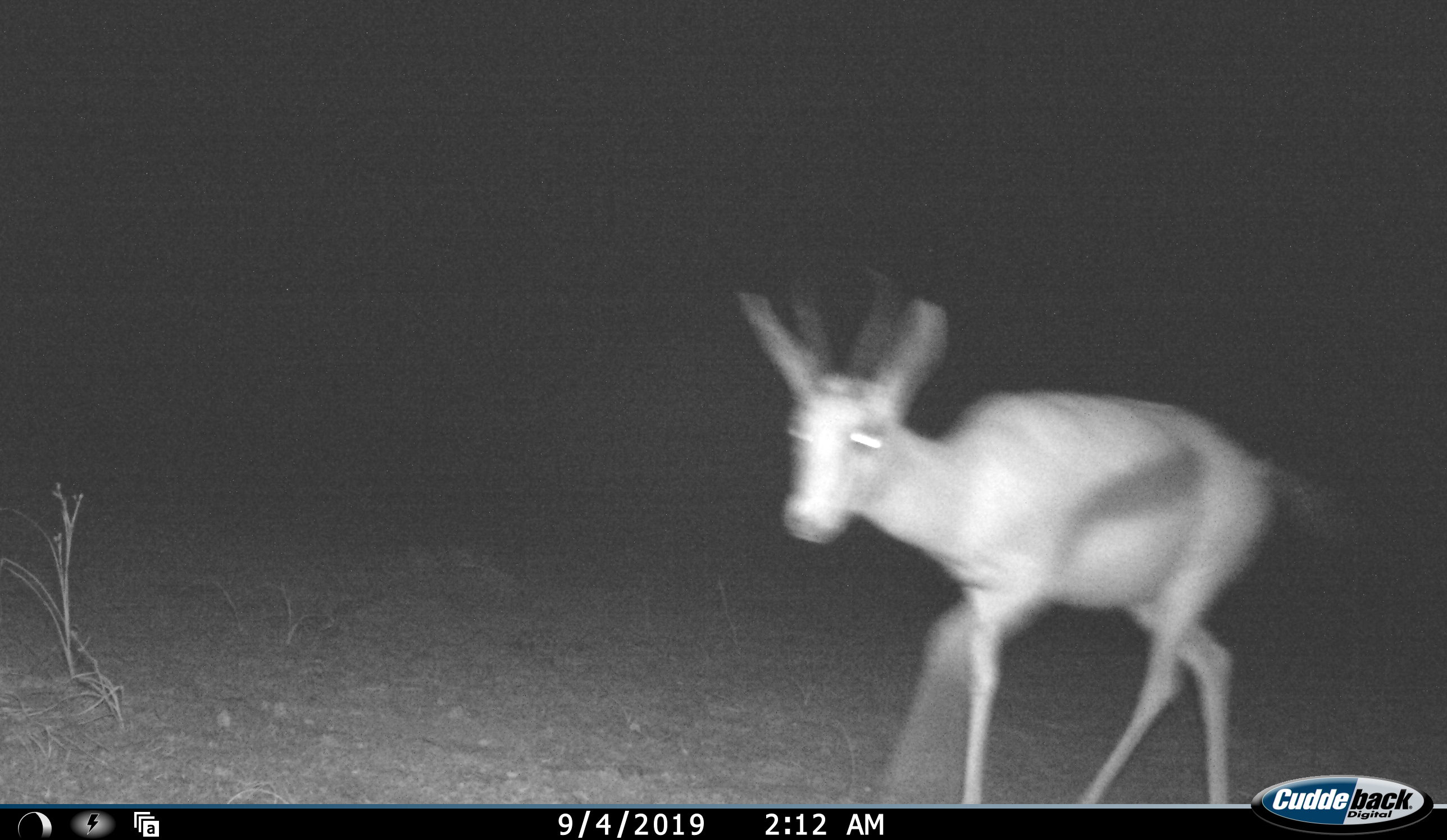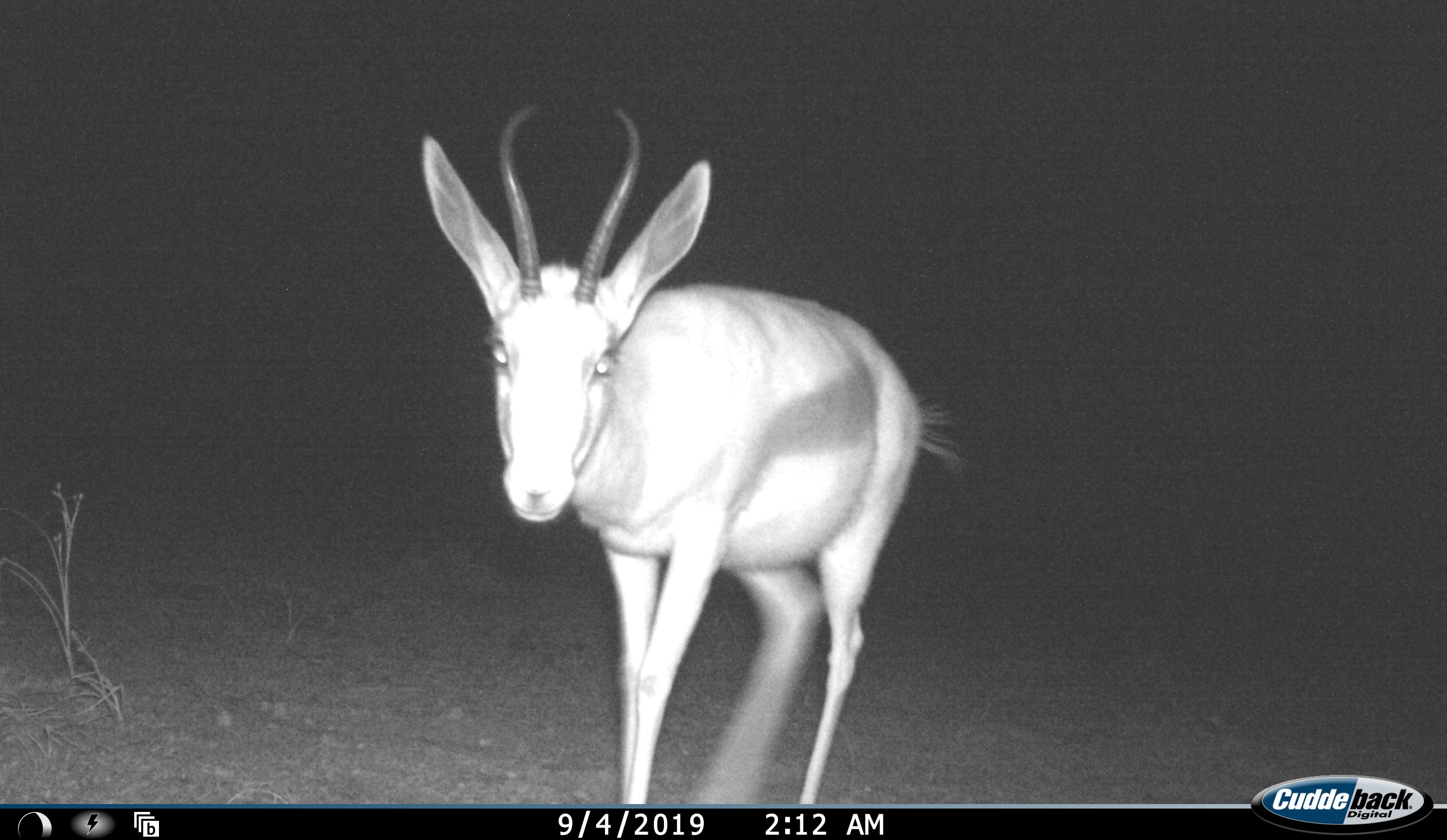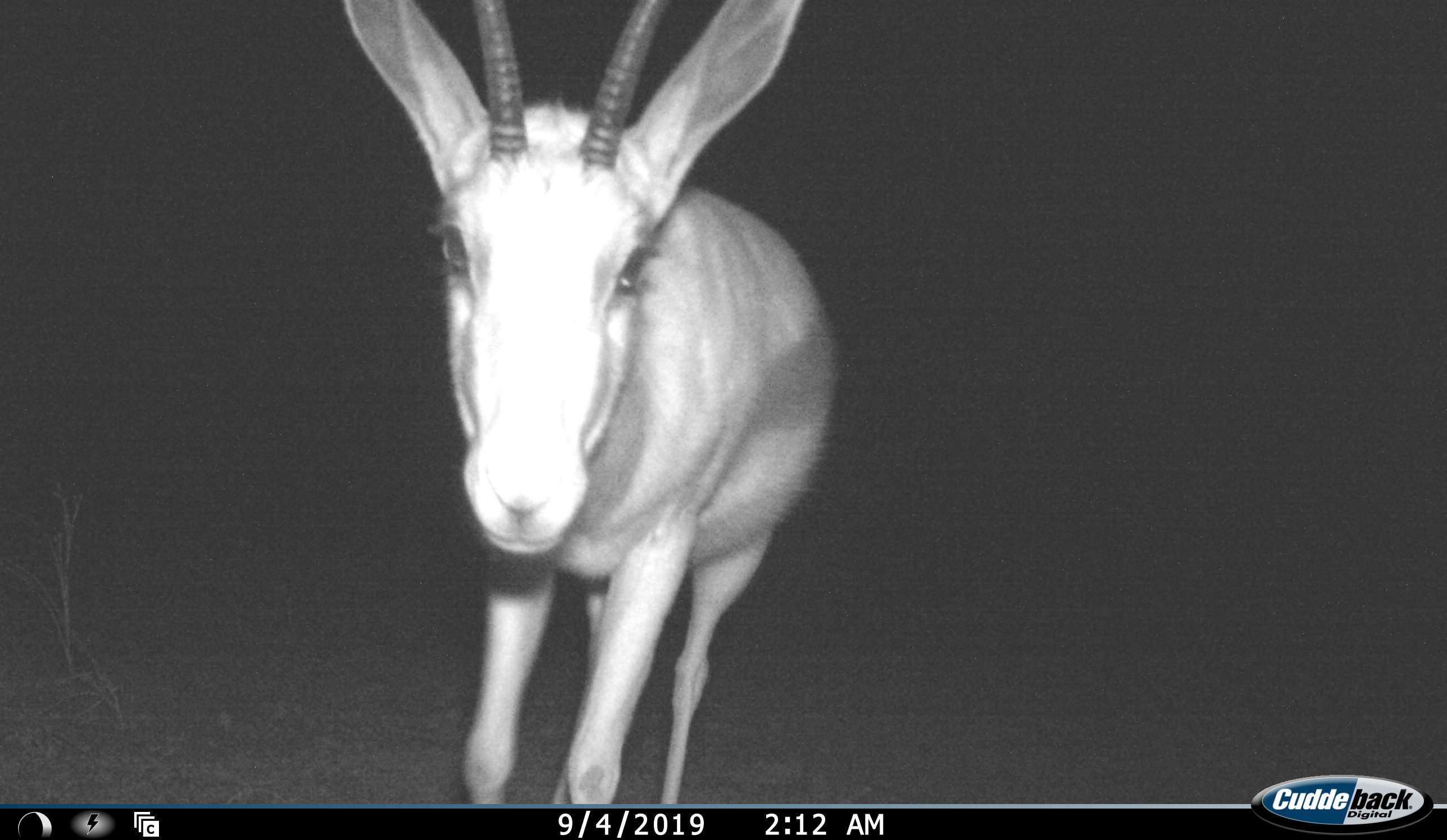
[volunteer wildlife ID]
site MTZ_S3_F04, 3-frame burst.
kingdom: Animalia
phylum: Chordata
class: Mammalia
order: Artiodactyla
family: Bovidae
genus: Antidorcas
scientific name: Antidorcas marsupialis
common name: springbok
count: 1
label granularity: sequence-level